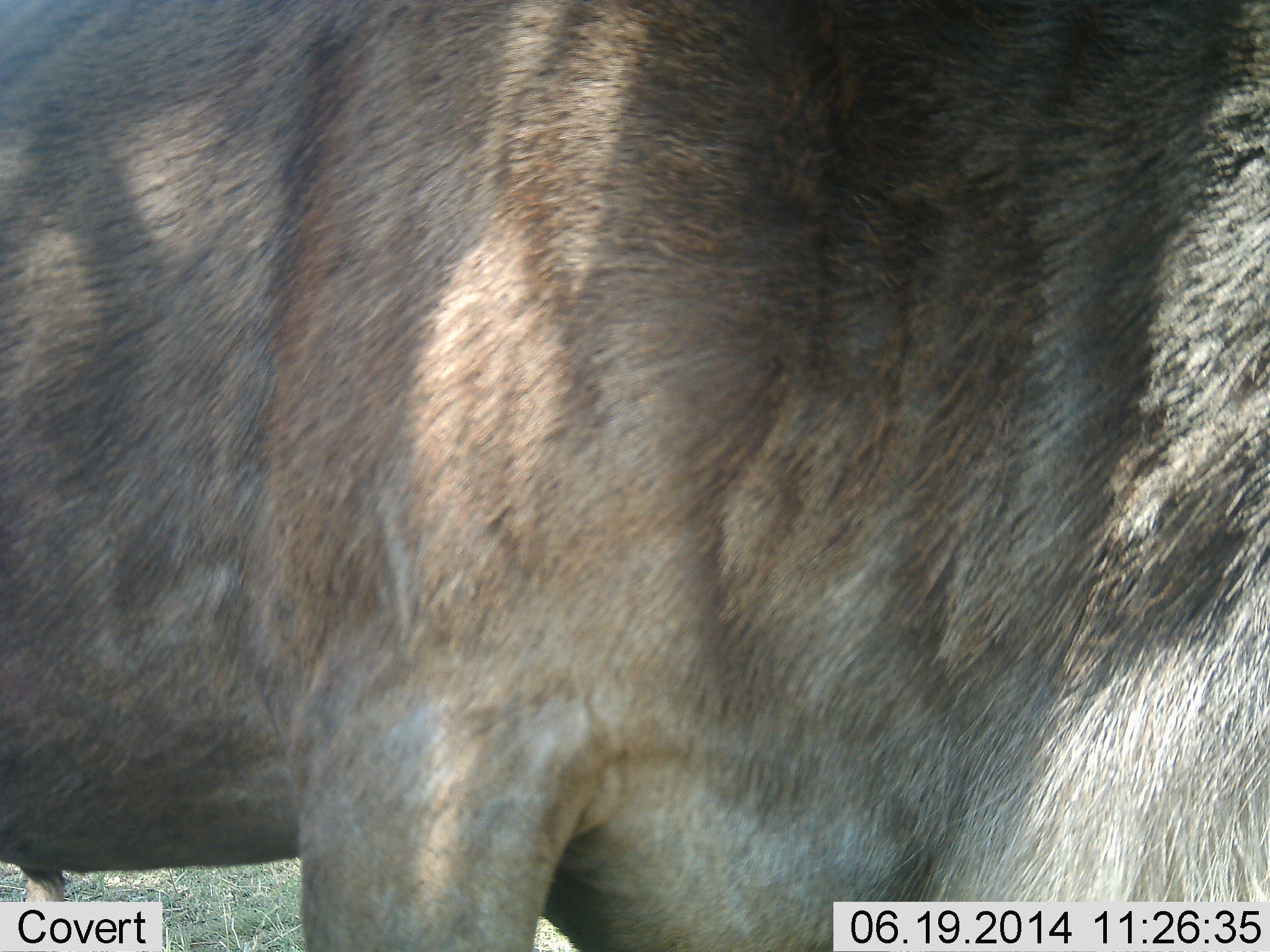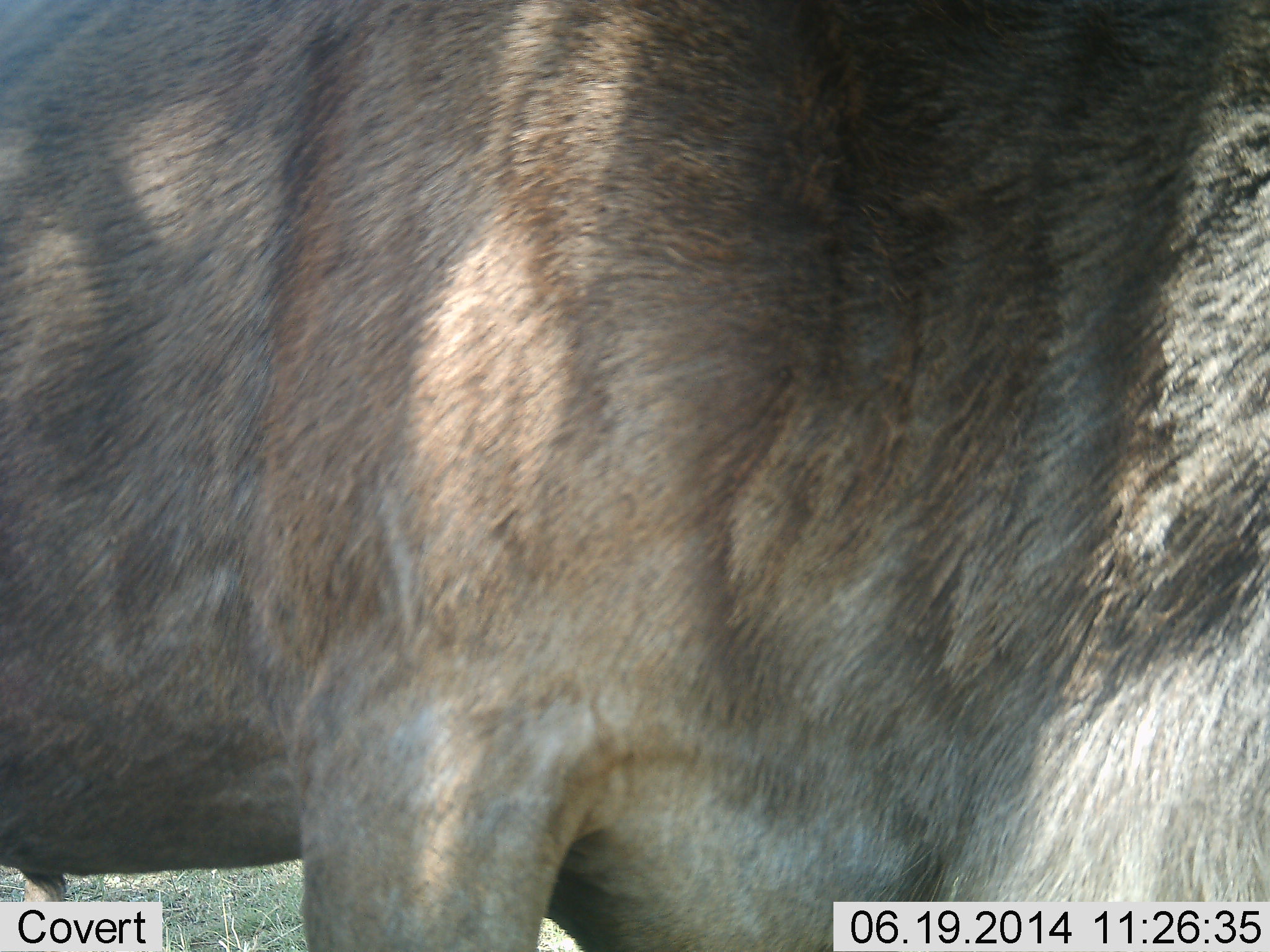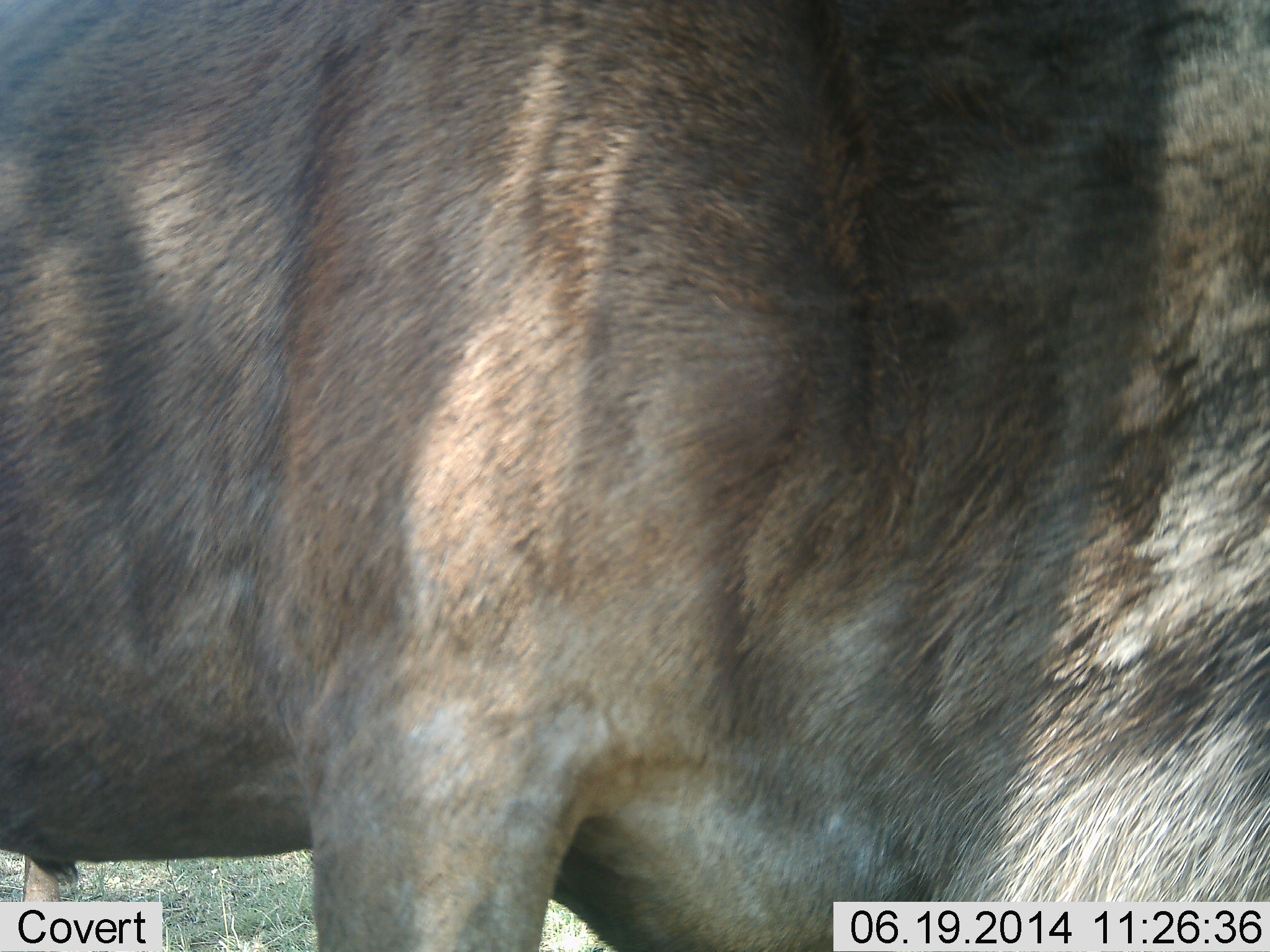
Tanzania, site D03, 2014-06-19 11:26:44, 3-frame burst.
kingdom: Animalia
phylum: Chordata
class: Mammalia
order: Artiodactyla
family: Bovidae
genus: Connochaetes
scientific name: Connochaetes taurinus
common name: blue wildebeest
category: wildebeest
Wildebeest (blue wildebeest) (Connochaetes taurinus), count 1. Behavior (volunteer vote fractions): standing 100%, resting 0%, moving 0%, interacting 0%. Young present (vote fraction): 0%. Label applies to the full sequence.